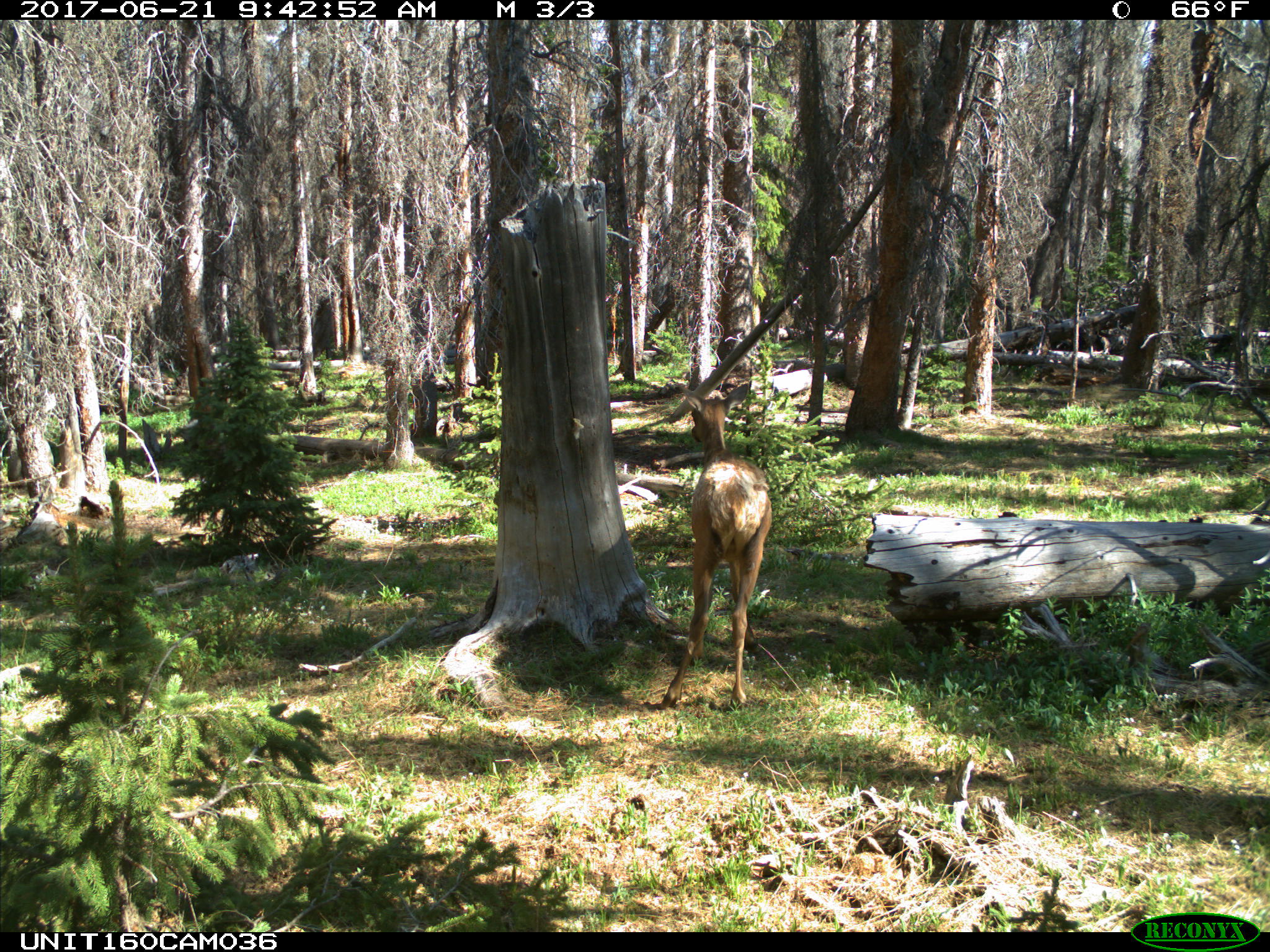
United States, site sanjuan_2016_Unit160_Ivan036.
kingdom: Animalia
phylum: Chordata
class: Mammalia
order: Artiodactyla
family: Cervidae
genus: Cervus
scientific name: Cervus elaphus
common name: red deer